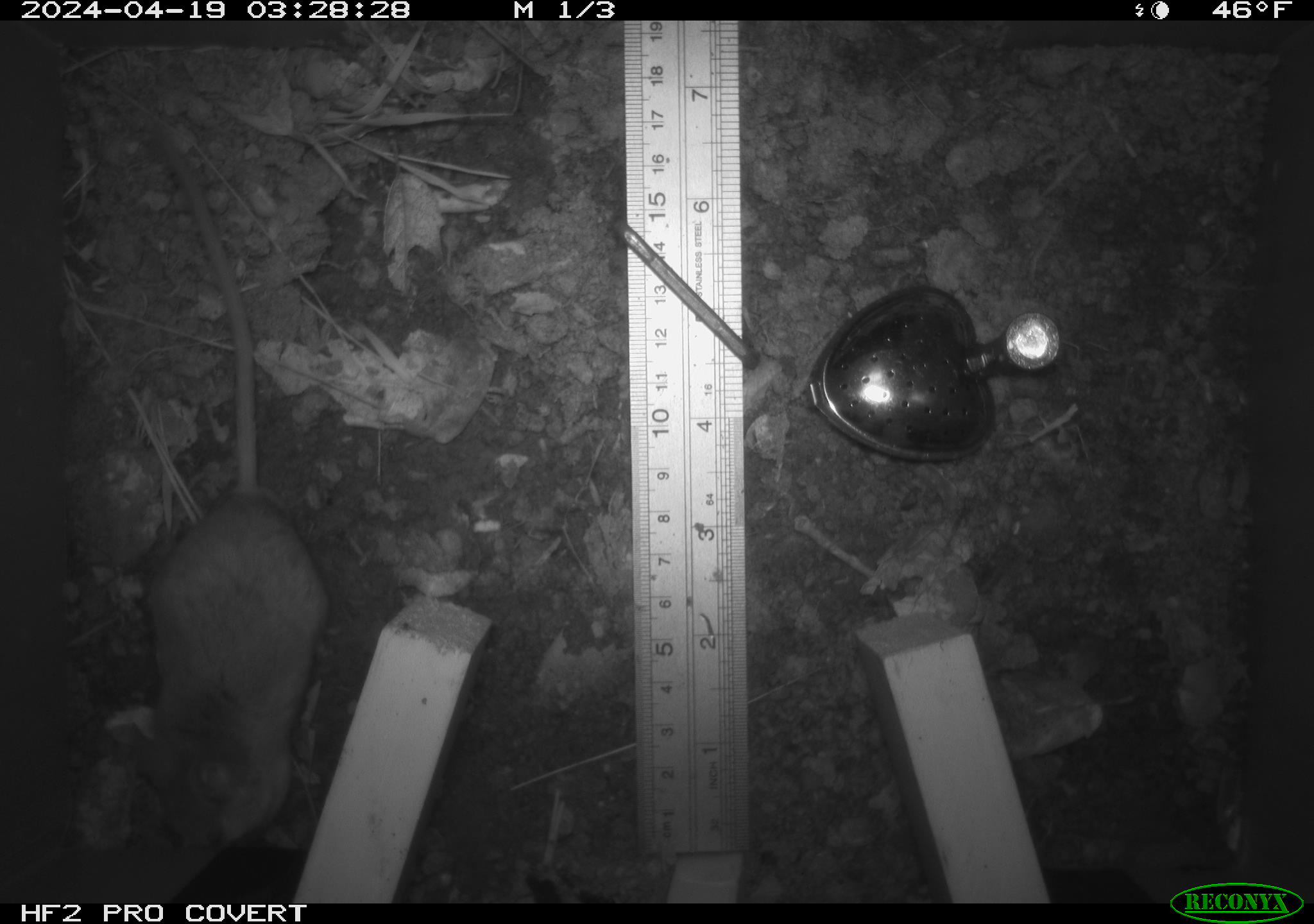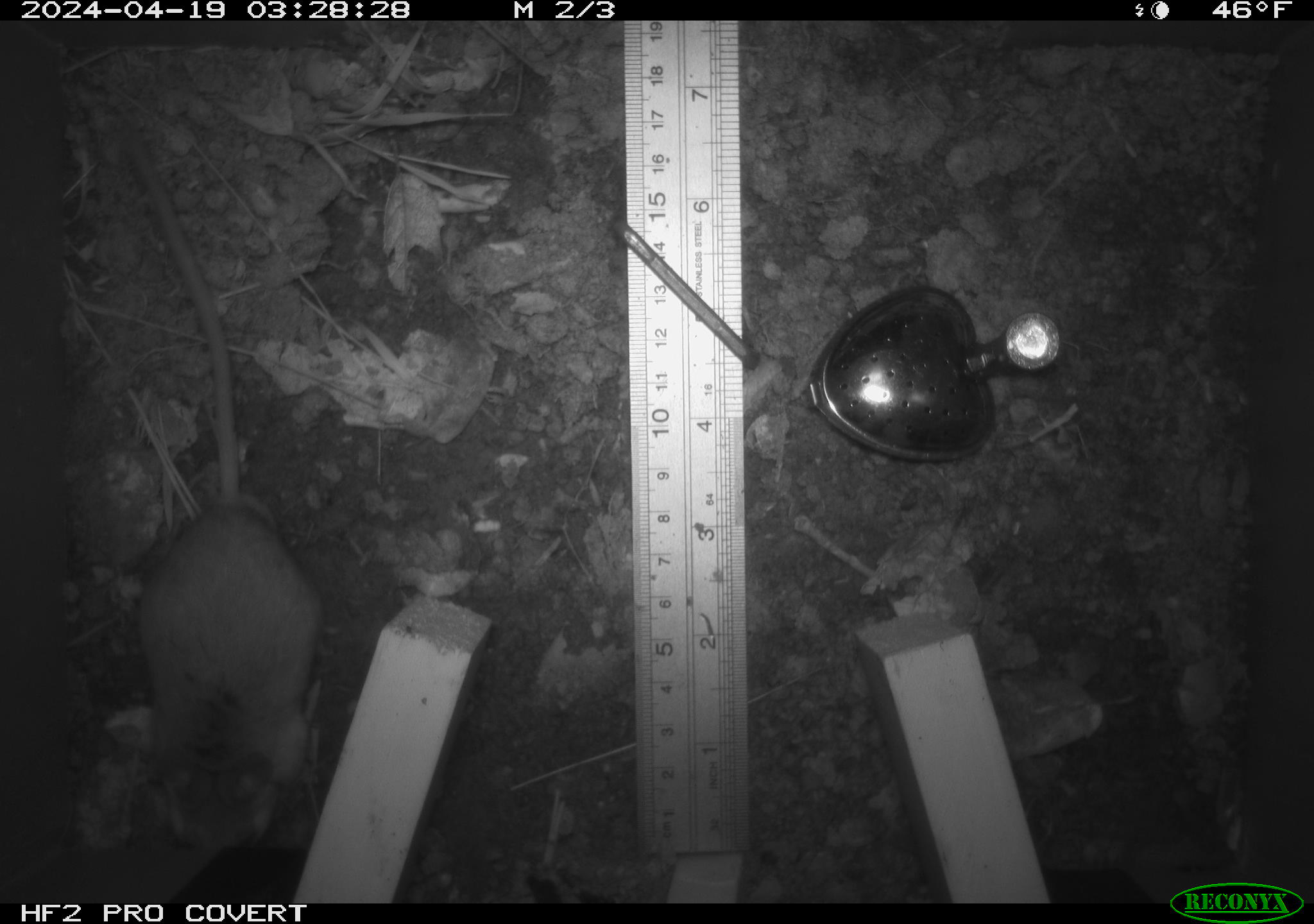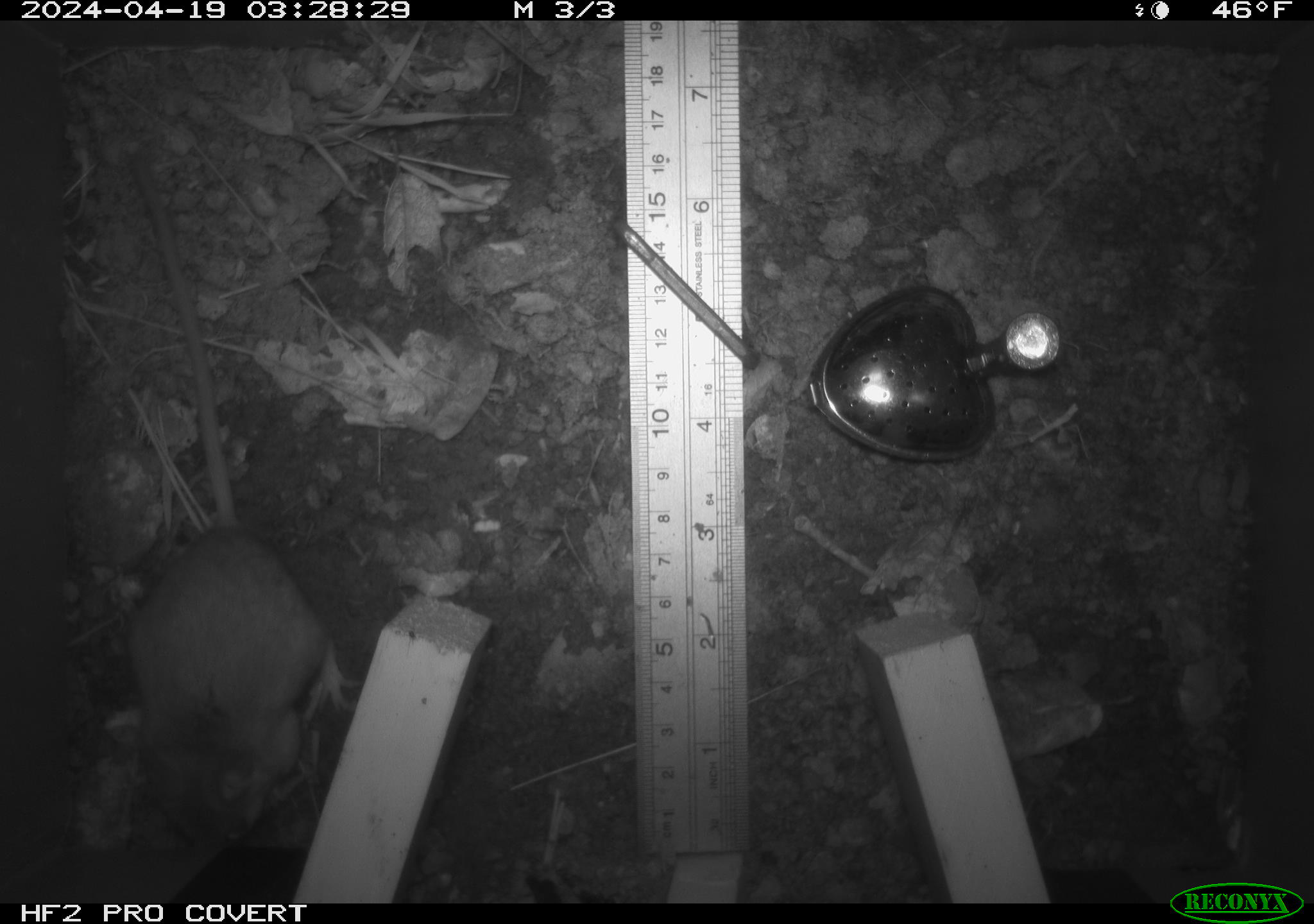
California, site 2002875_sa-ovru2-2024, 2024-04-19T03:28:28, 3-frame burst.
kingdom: Animalia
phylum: Chordata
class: Mammalia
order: Rodentia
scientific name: Rodentia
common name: rodent